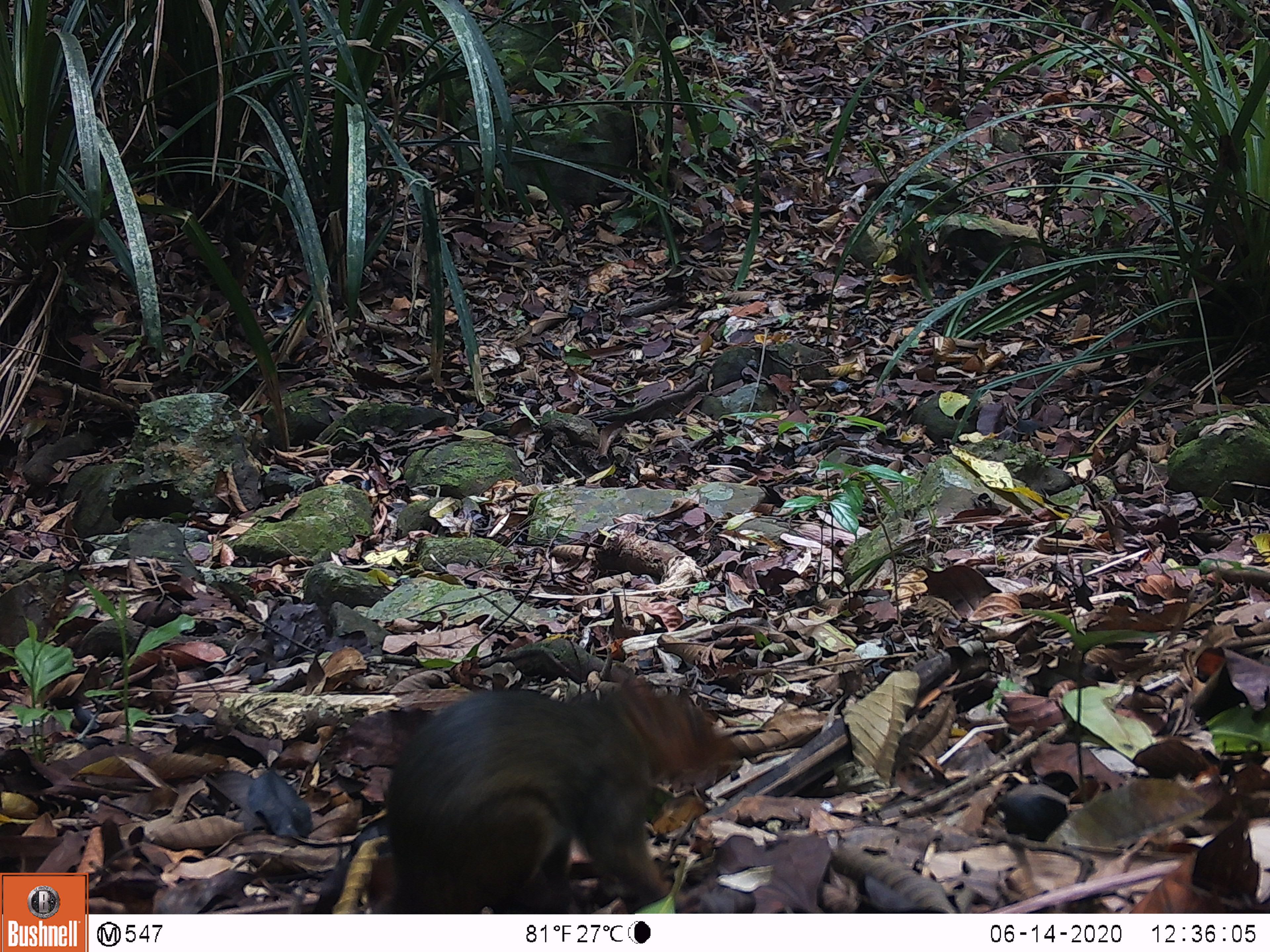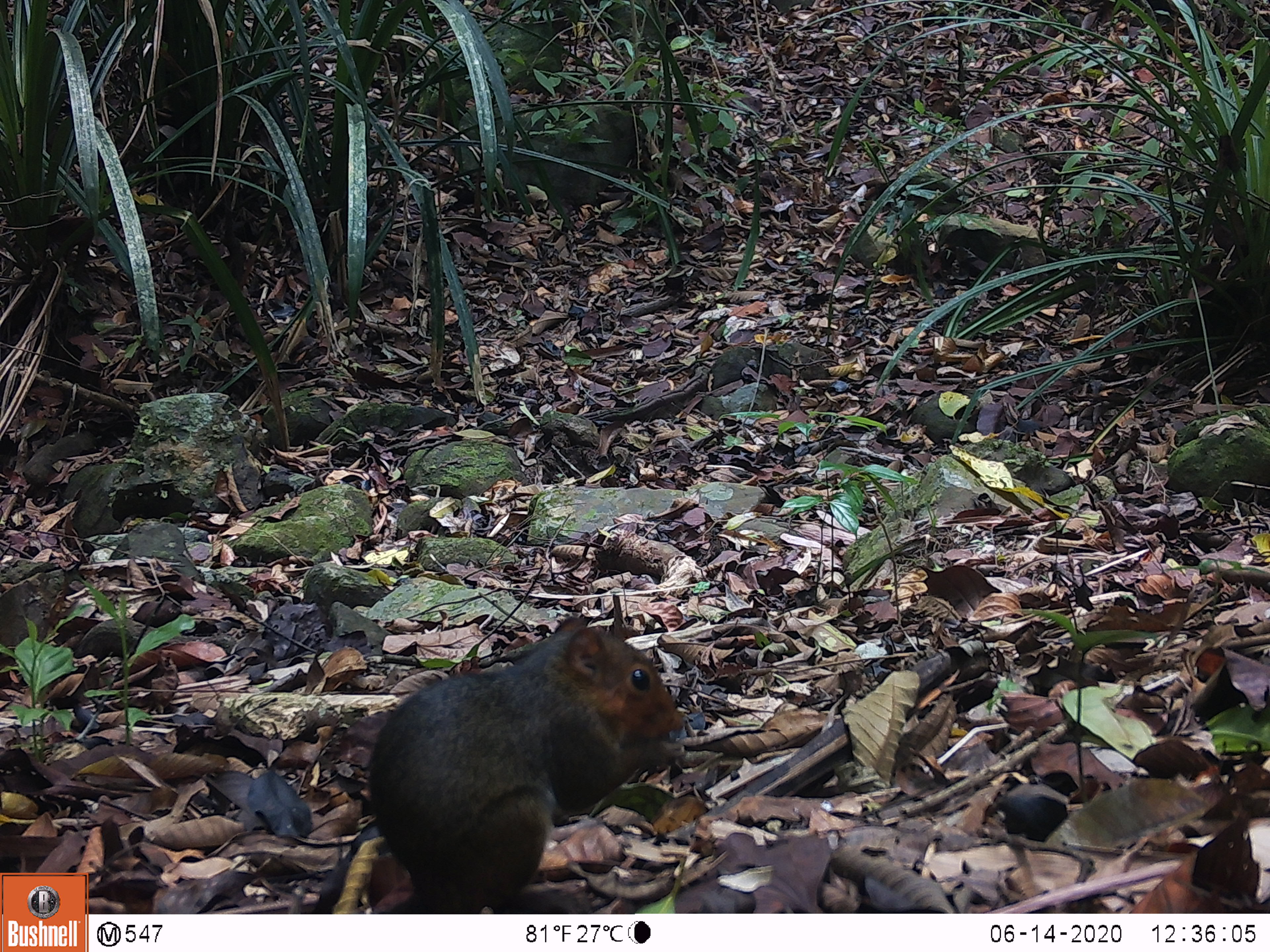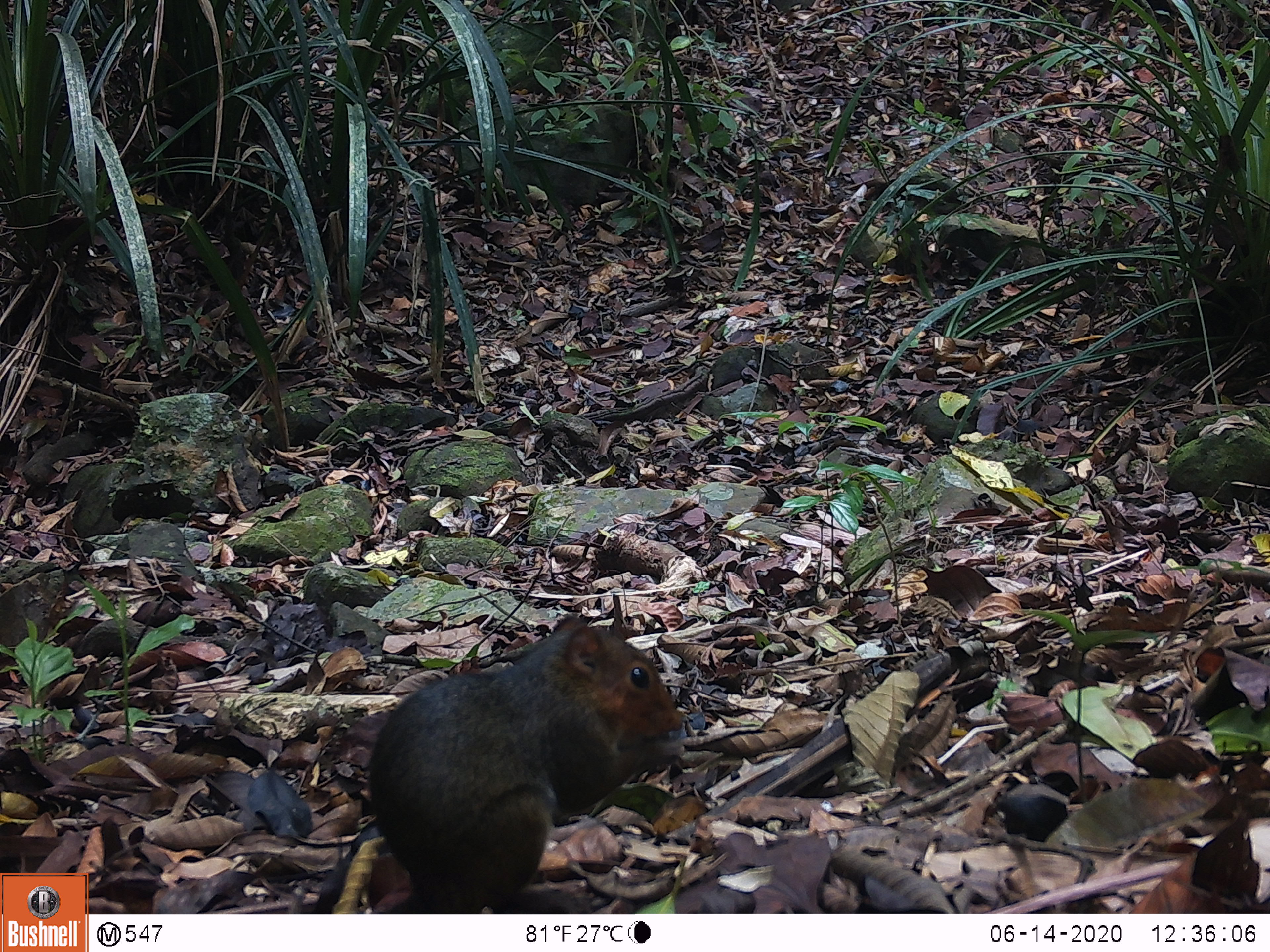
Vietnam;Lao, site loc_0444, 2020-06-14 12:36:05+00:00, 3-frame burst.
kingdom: Animalia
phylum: Chordata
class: Mammalia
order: Rodentia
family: Sciuridae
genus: Dremomys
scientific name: Dremomys rufigenis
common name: red-cheeked squirrel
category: red cheeked squirrel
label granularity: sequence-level